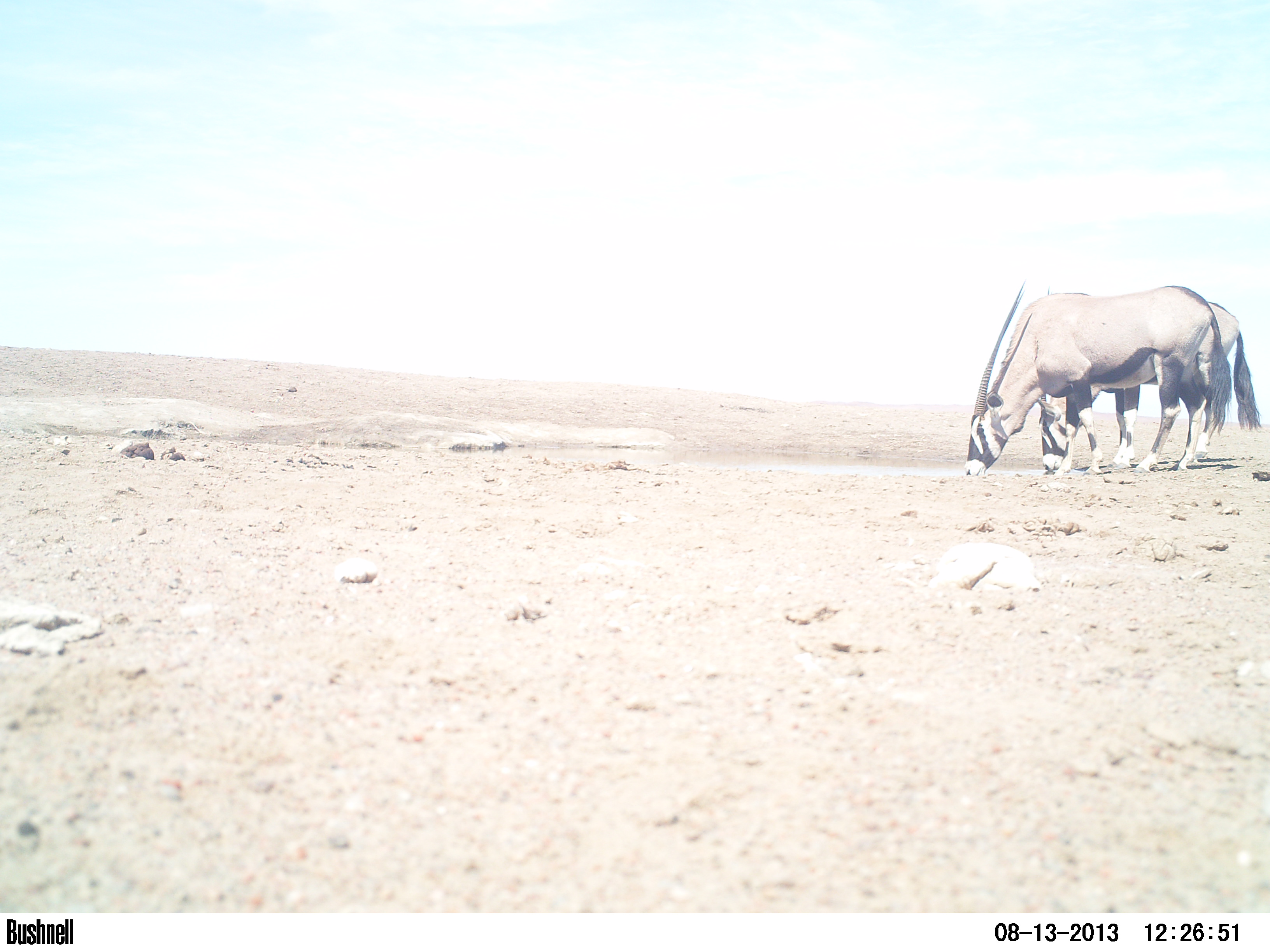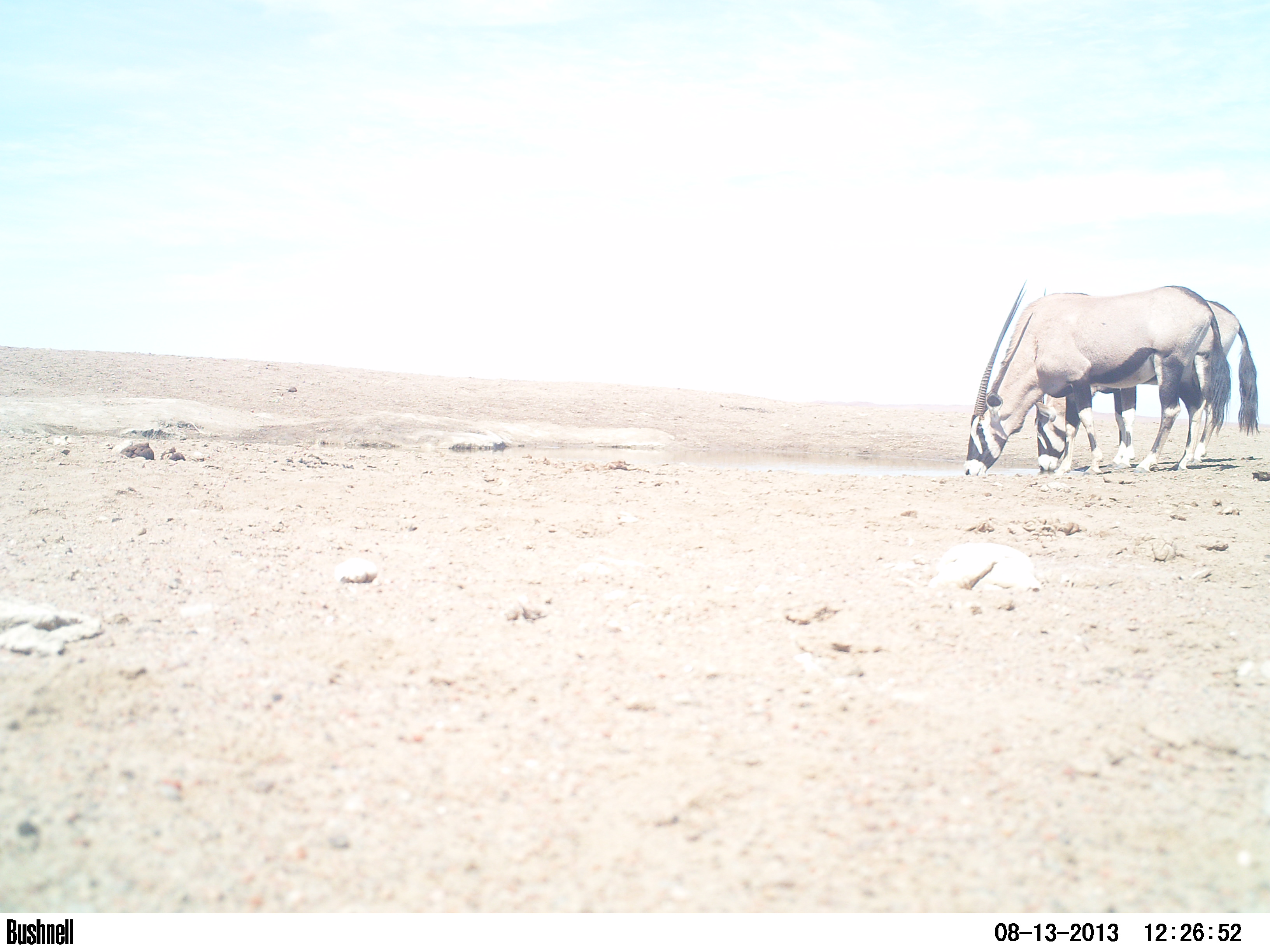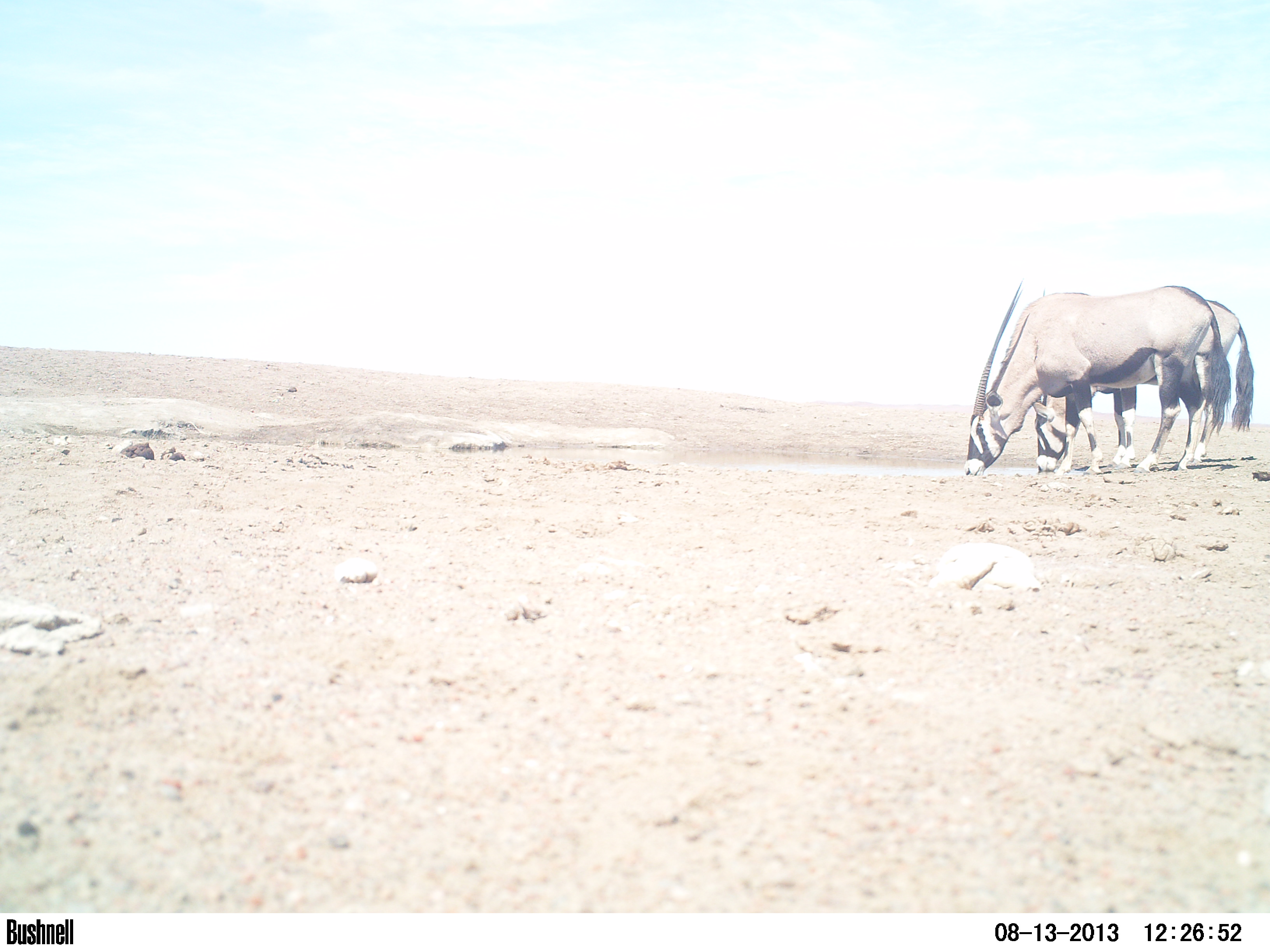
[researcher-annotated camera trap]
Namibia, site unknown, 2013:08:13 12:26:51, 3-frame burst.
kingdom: Animalia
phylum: Chordata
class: Mammalia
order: Artiodactyla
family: Bovidae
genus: Oryx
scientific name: Oryx gazella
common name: gemsbok